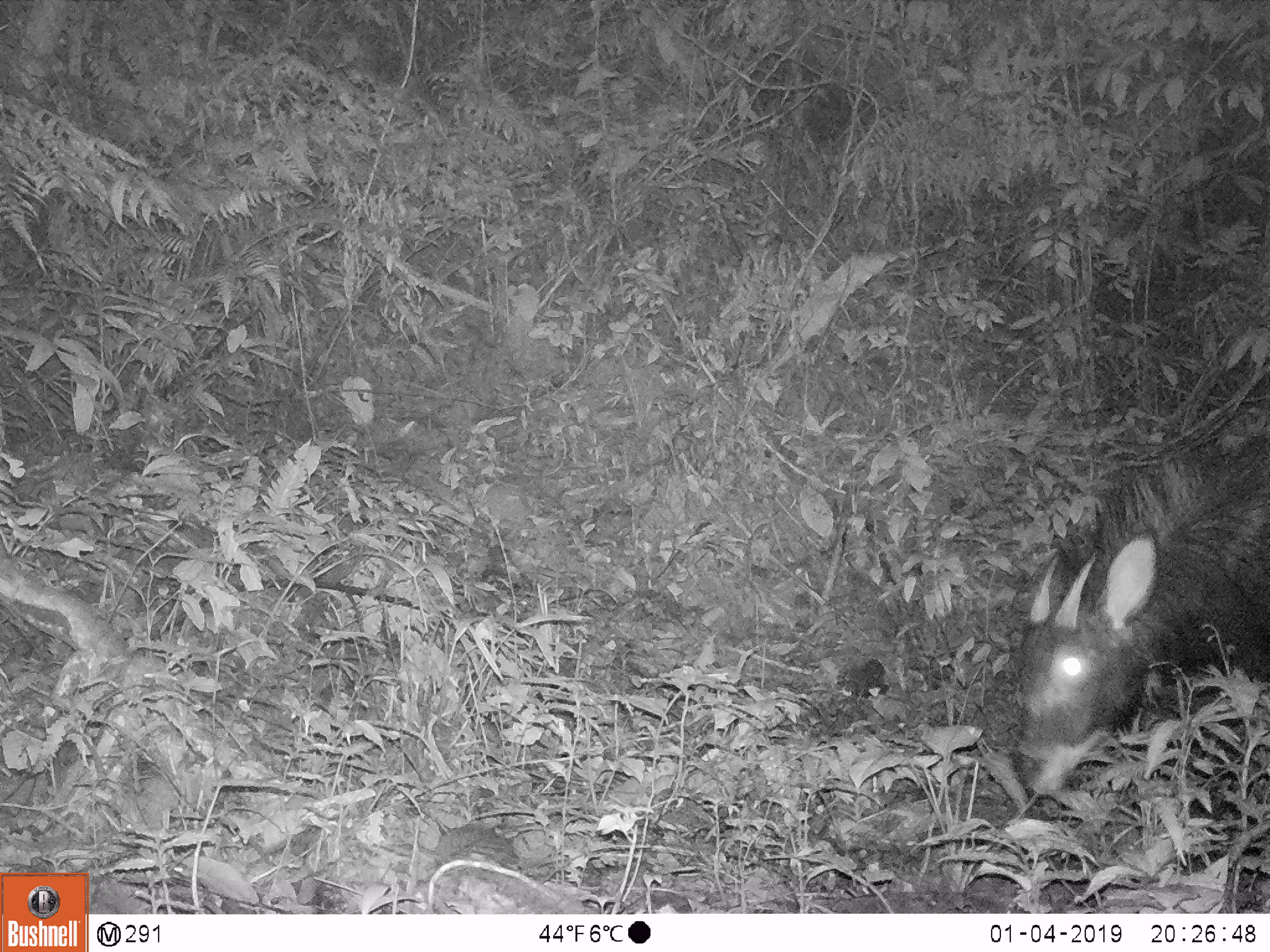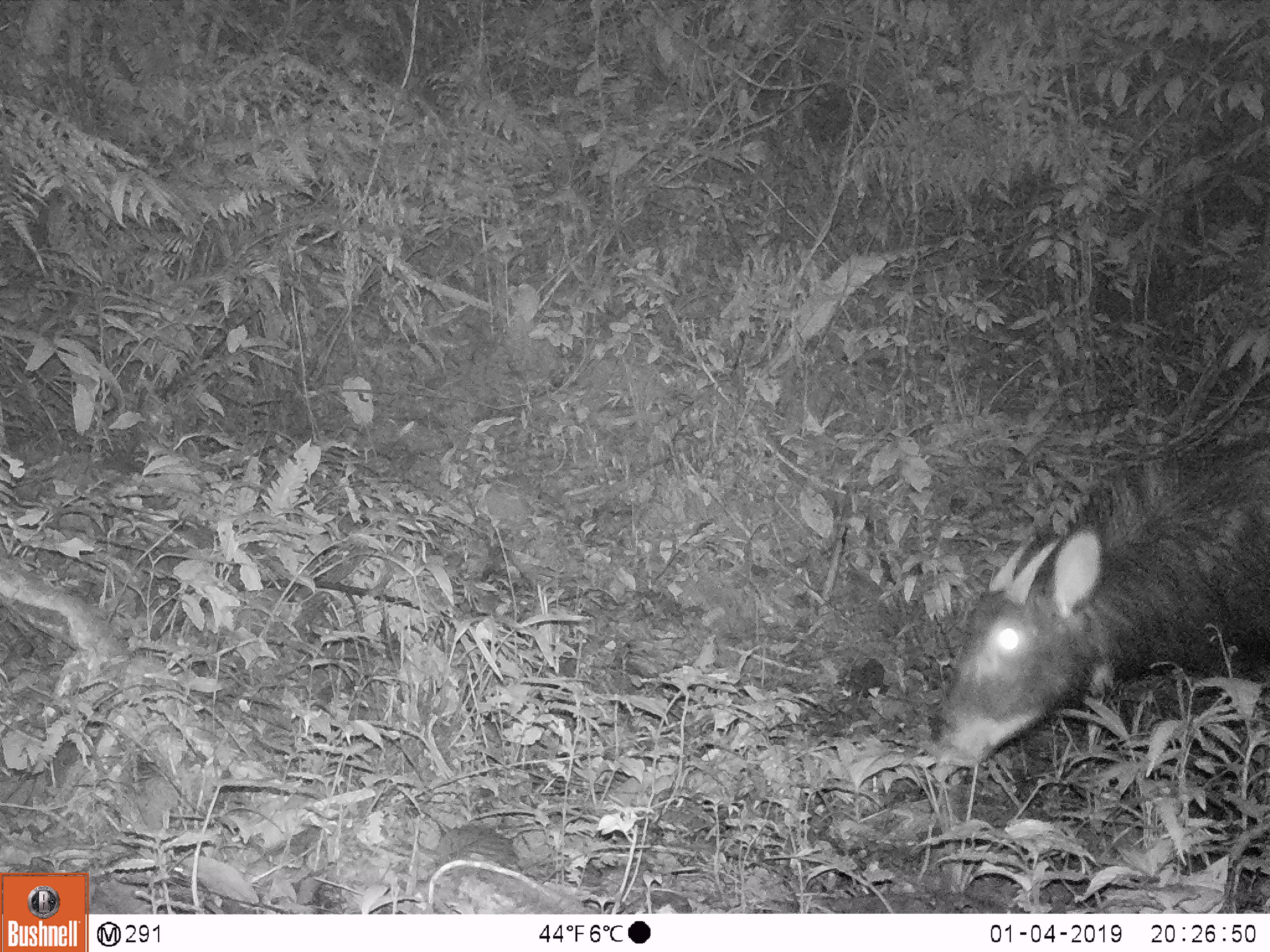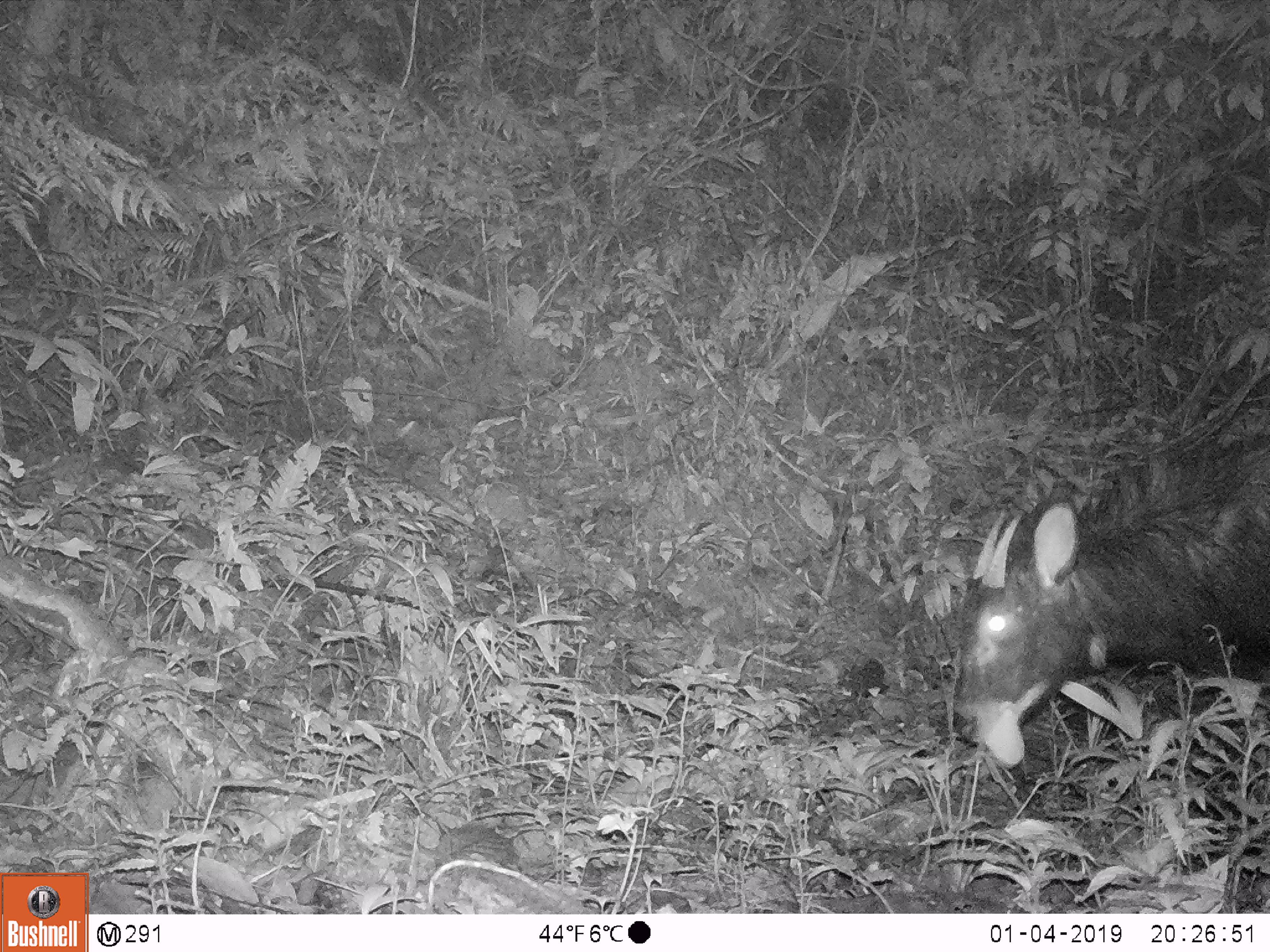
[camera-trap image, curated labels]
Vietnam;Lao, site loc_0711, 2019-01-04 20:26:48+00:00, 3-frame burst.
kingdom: Animalia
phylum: Chordata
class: Mammalia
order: Artiodactyla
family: Bovidae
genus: Capricornis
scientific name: Capricornis sumatraensis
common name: chinese serow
Chinese serow (Capricornis sumatraensis). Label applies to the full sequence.